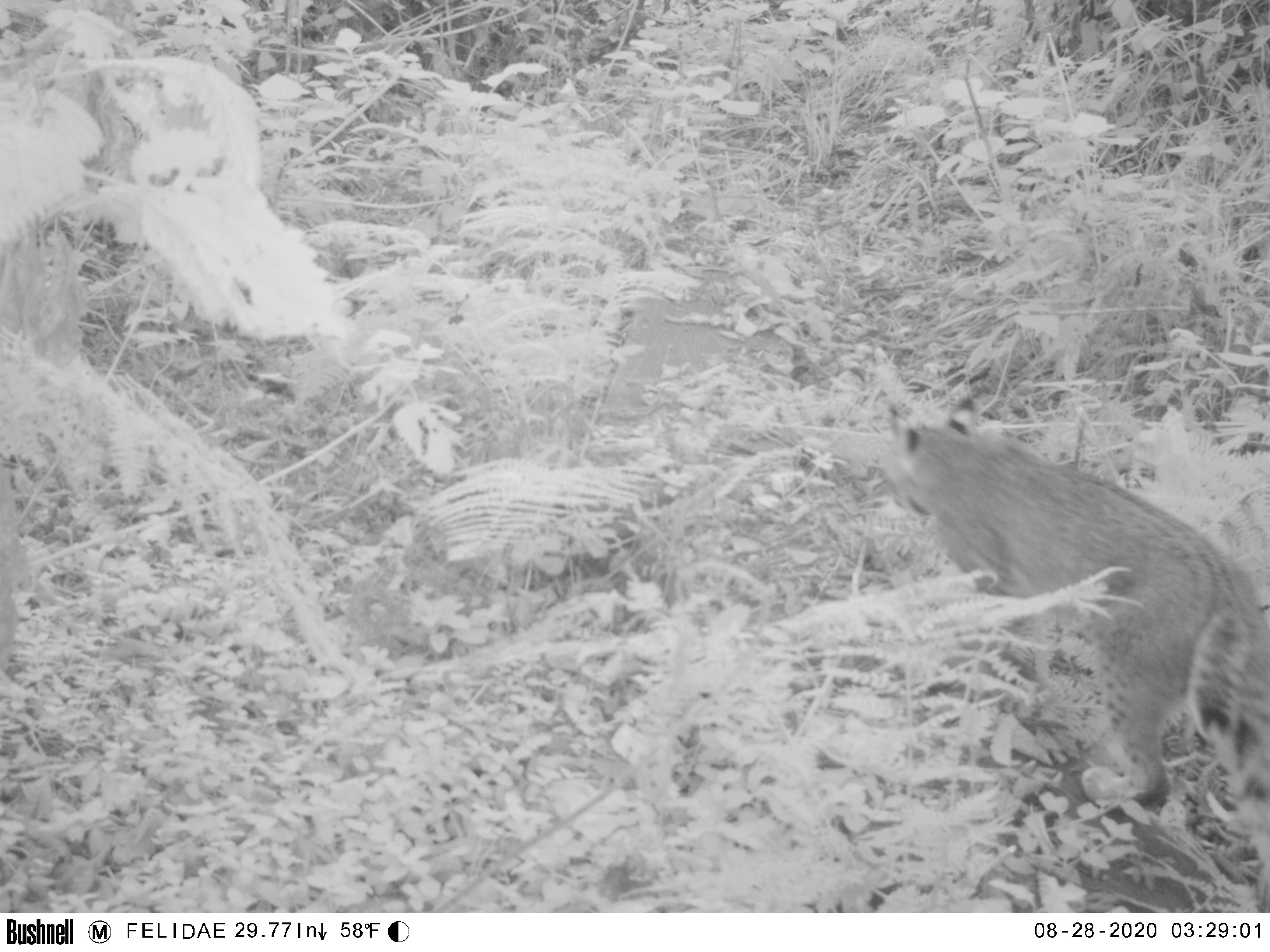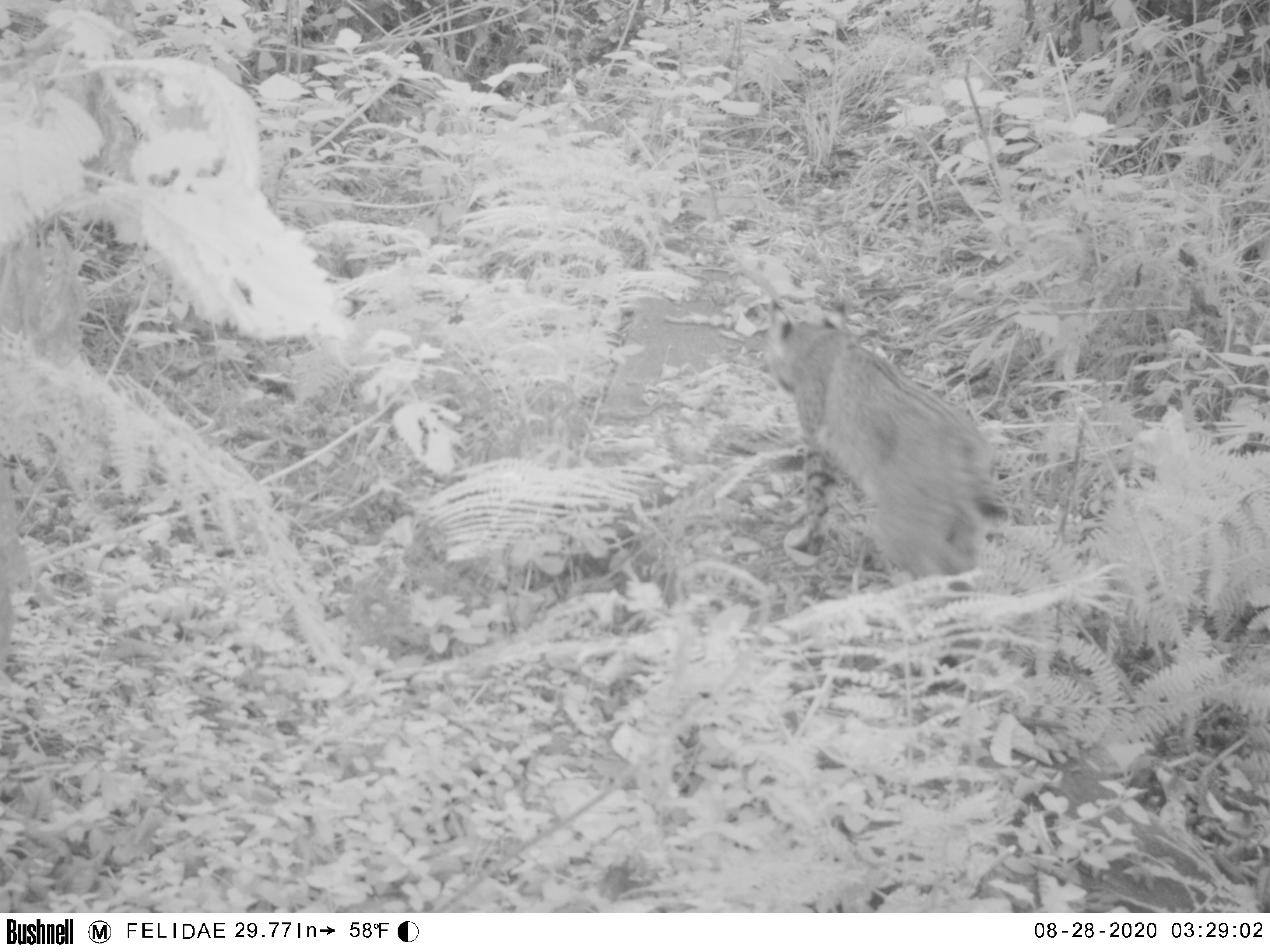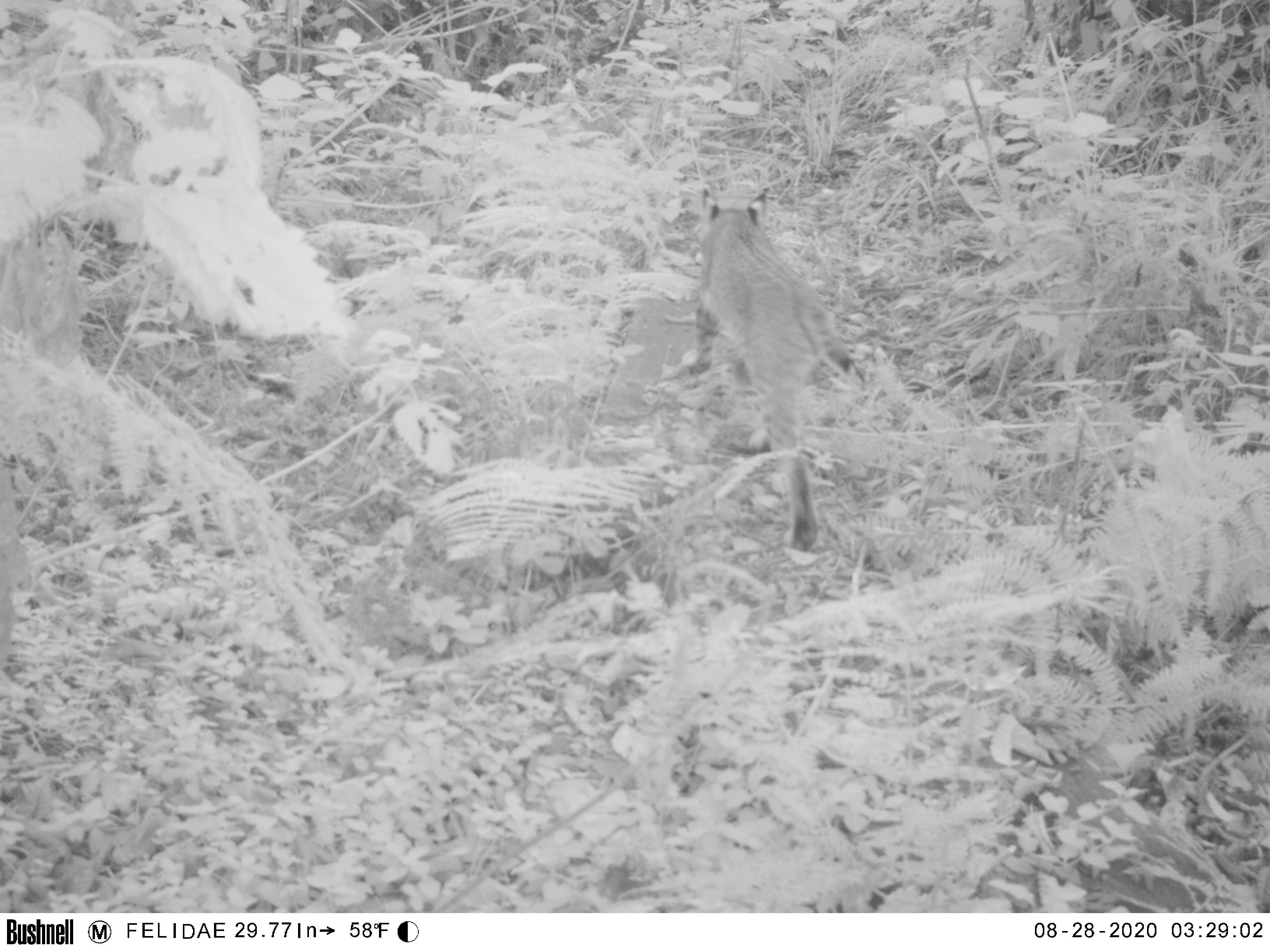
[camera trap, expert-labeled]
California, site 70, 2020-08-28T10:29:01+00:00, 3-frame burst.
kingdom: Animalia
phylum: Chordata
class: Mammalia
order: Carnivora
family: Felidae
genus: Lynx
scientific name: Lynx rufus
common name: bobcat